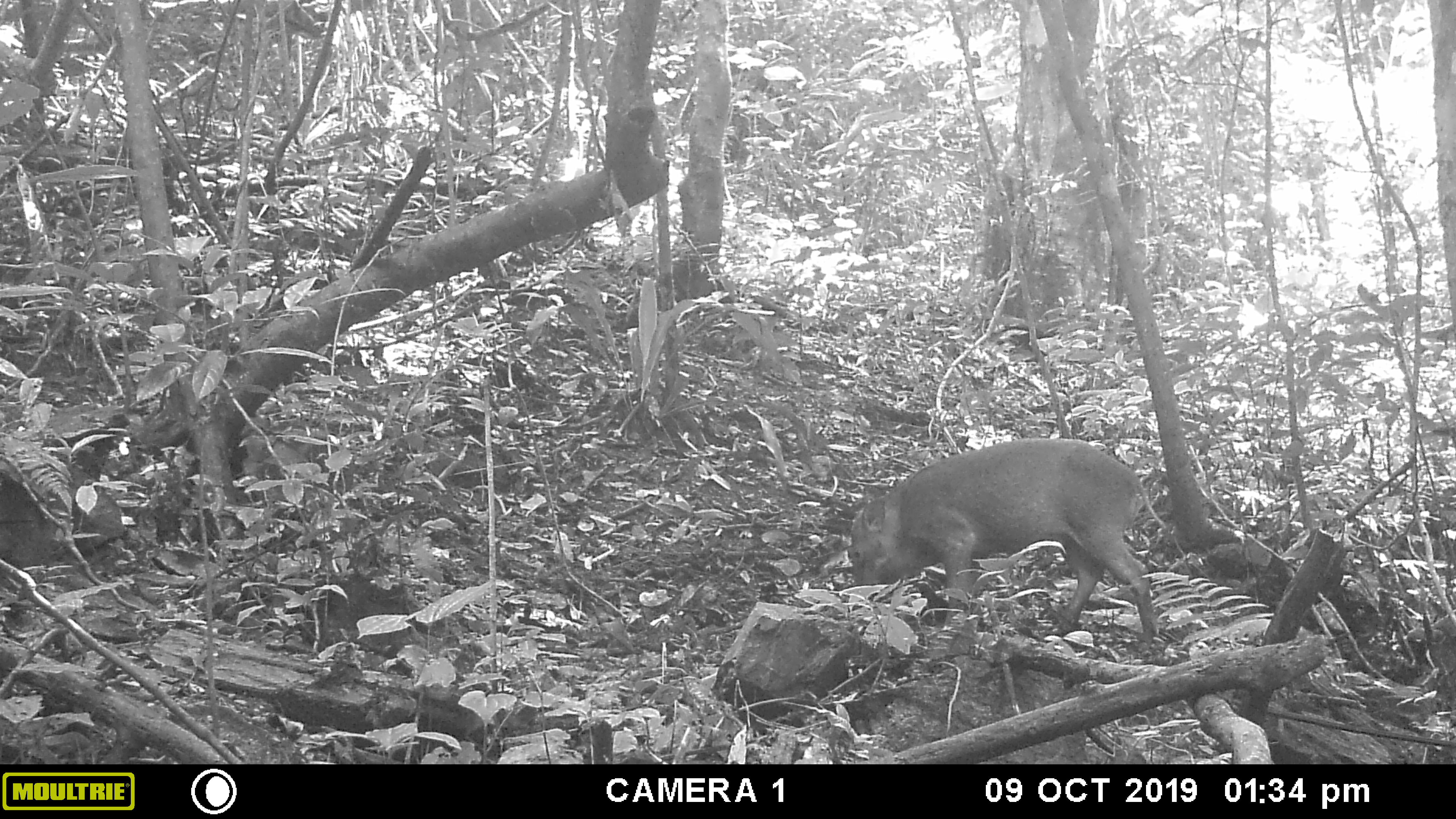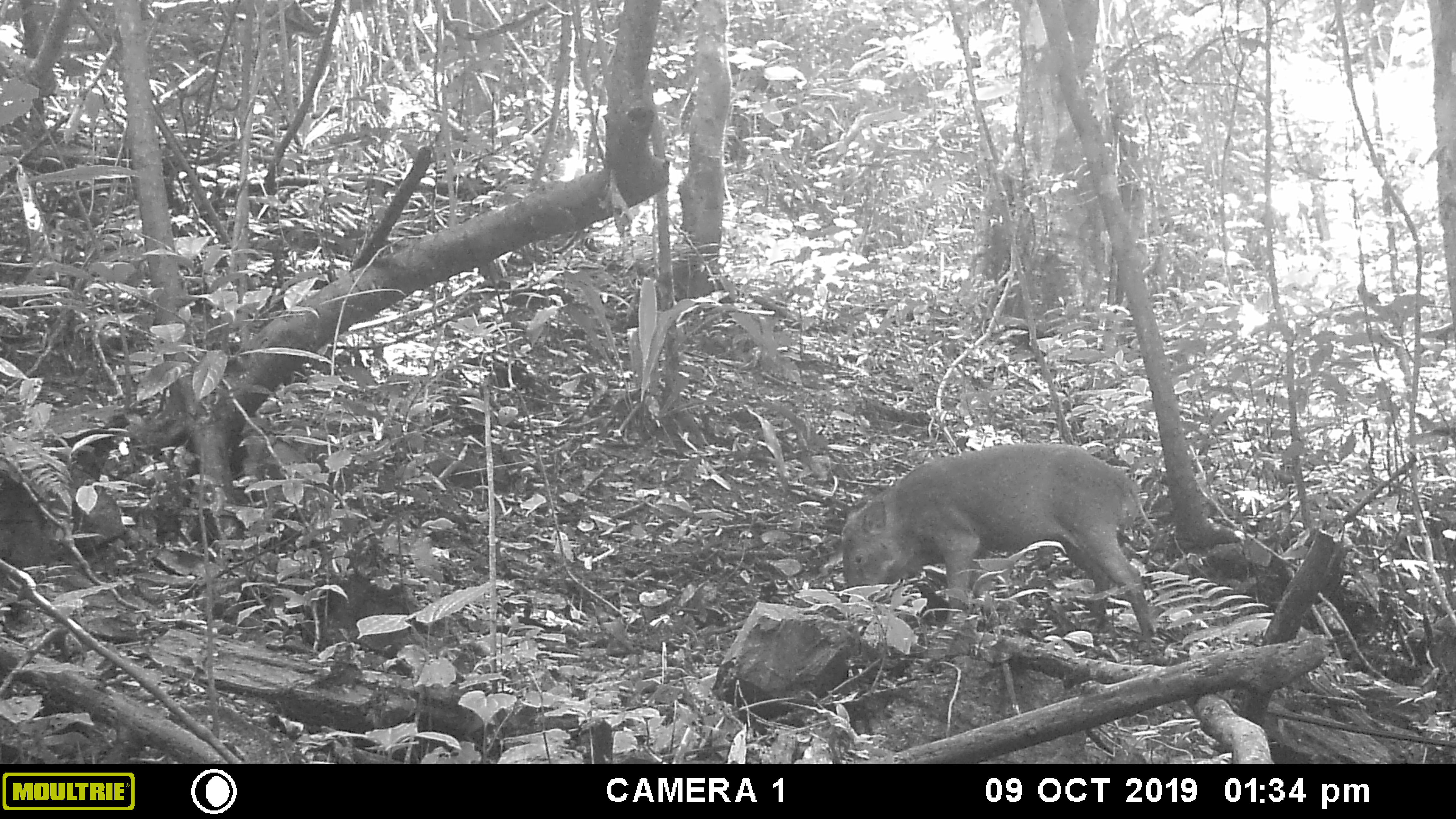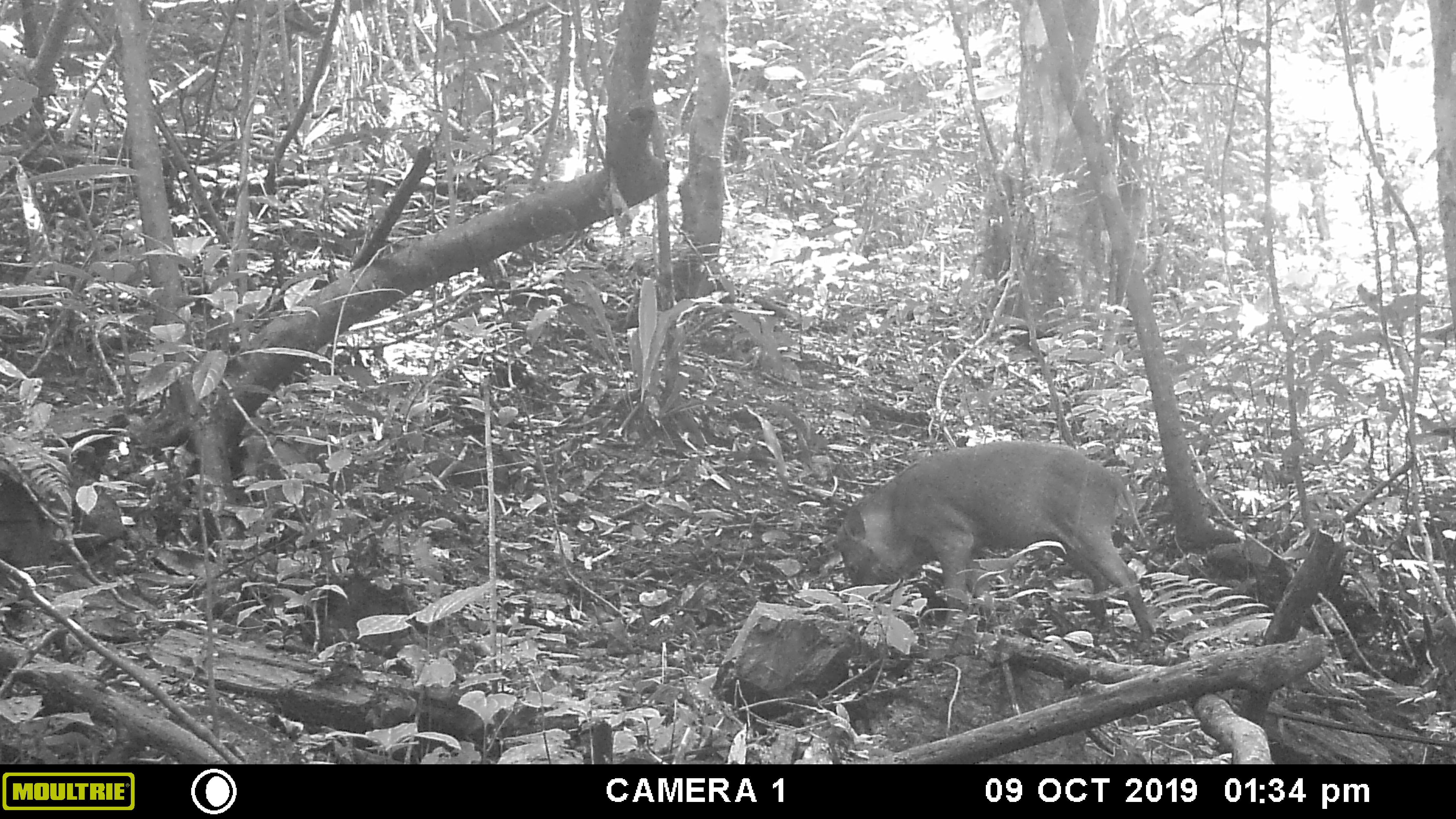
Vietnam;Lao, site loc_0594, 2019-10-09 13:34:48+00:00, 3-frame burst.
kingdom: Animalia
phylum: Chordata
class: Mammalia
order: Artiodactyla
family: Suidae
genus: Sus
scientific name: Sus scrofa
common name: eurasian wild pig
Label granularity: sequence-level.